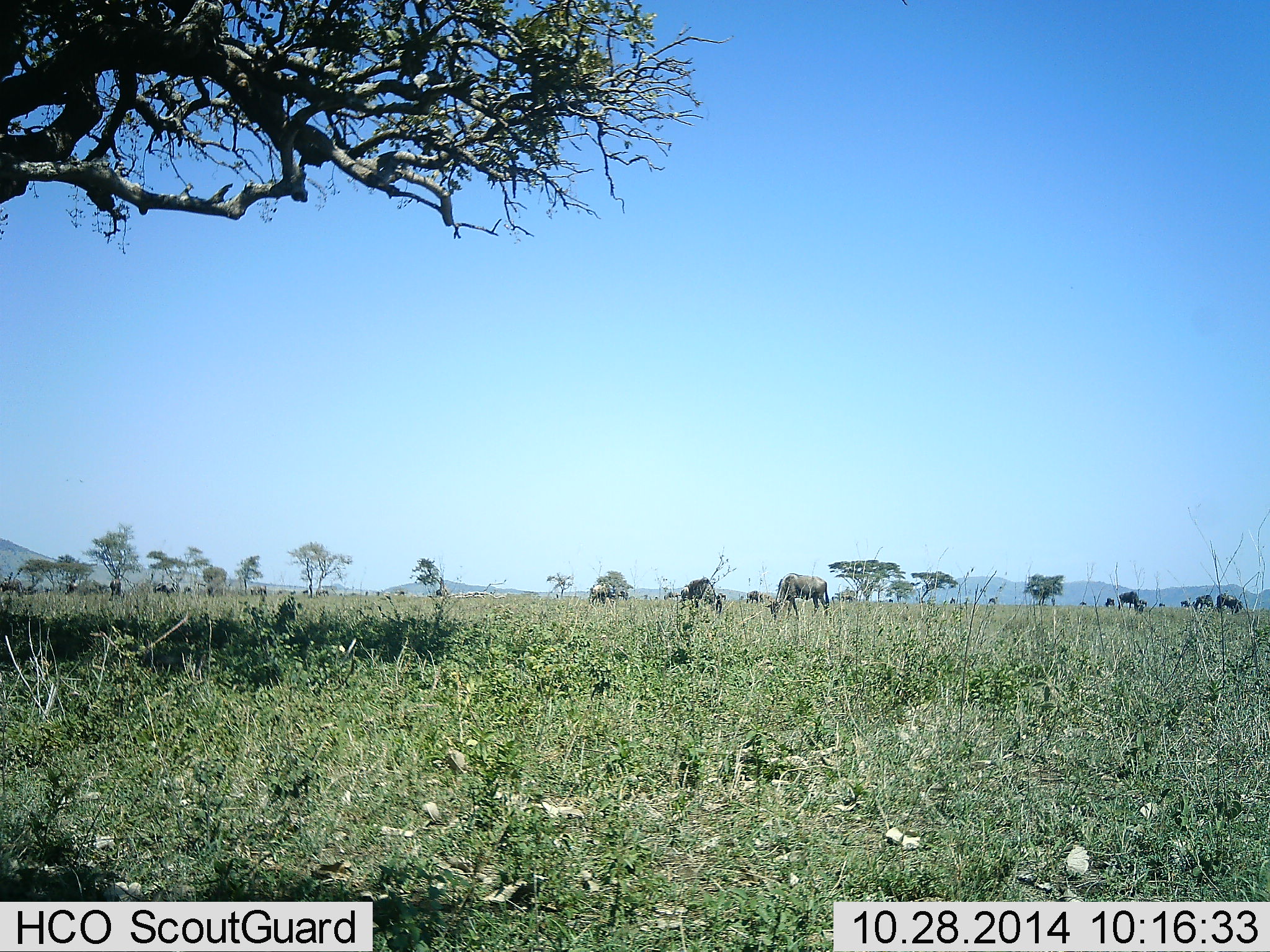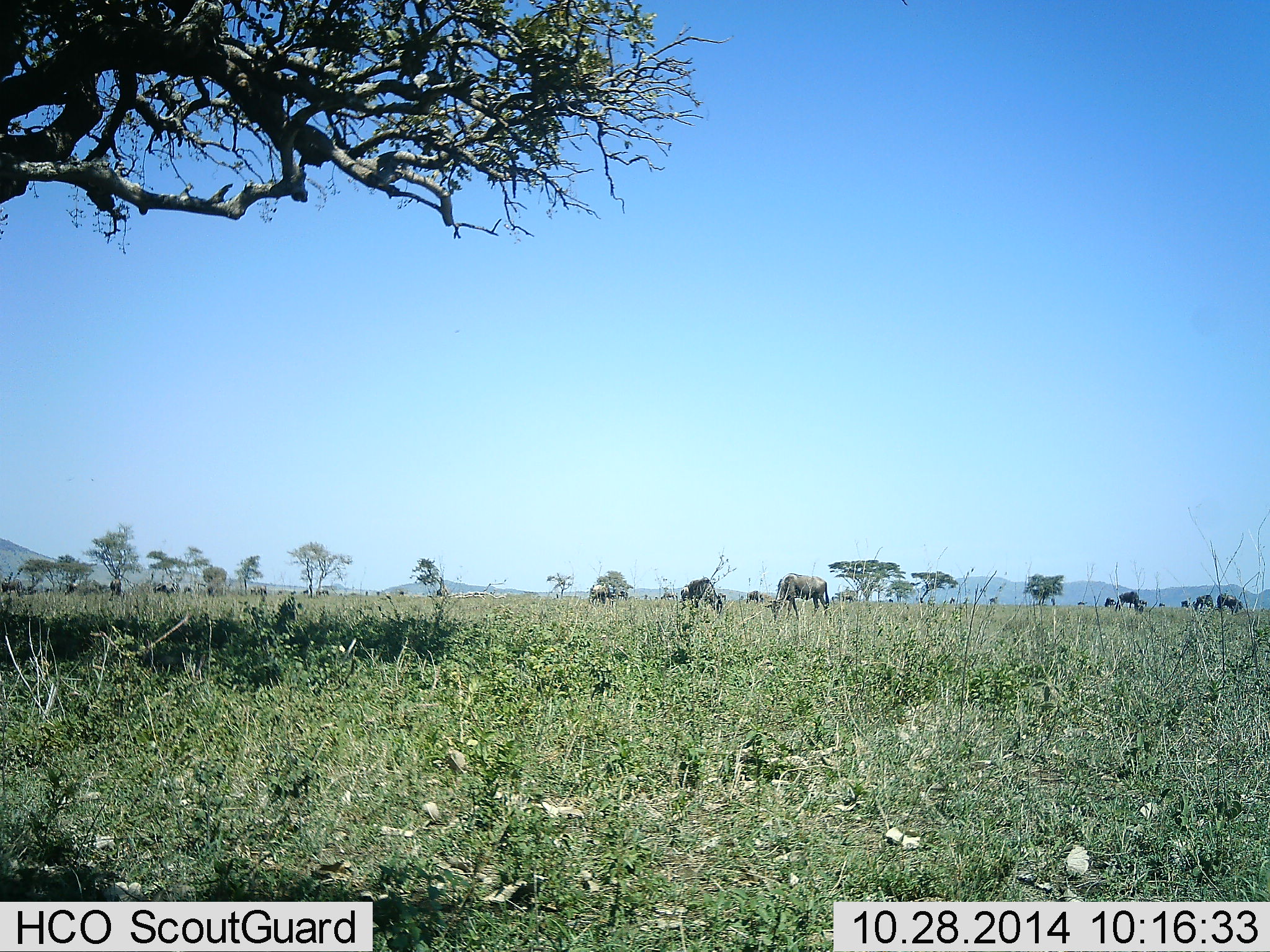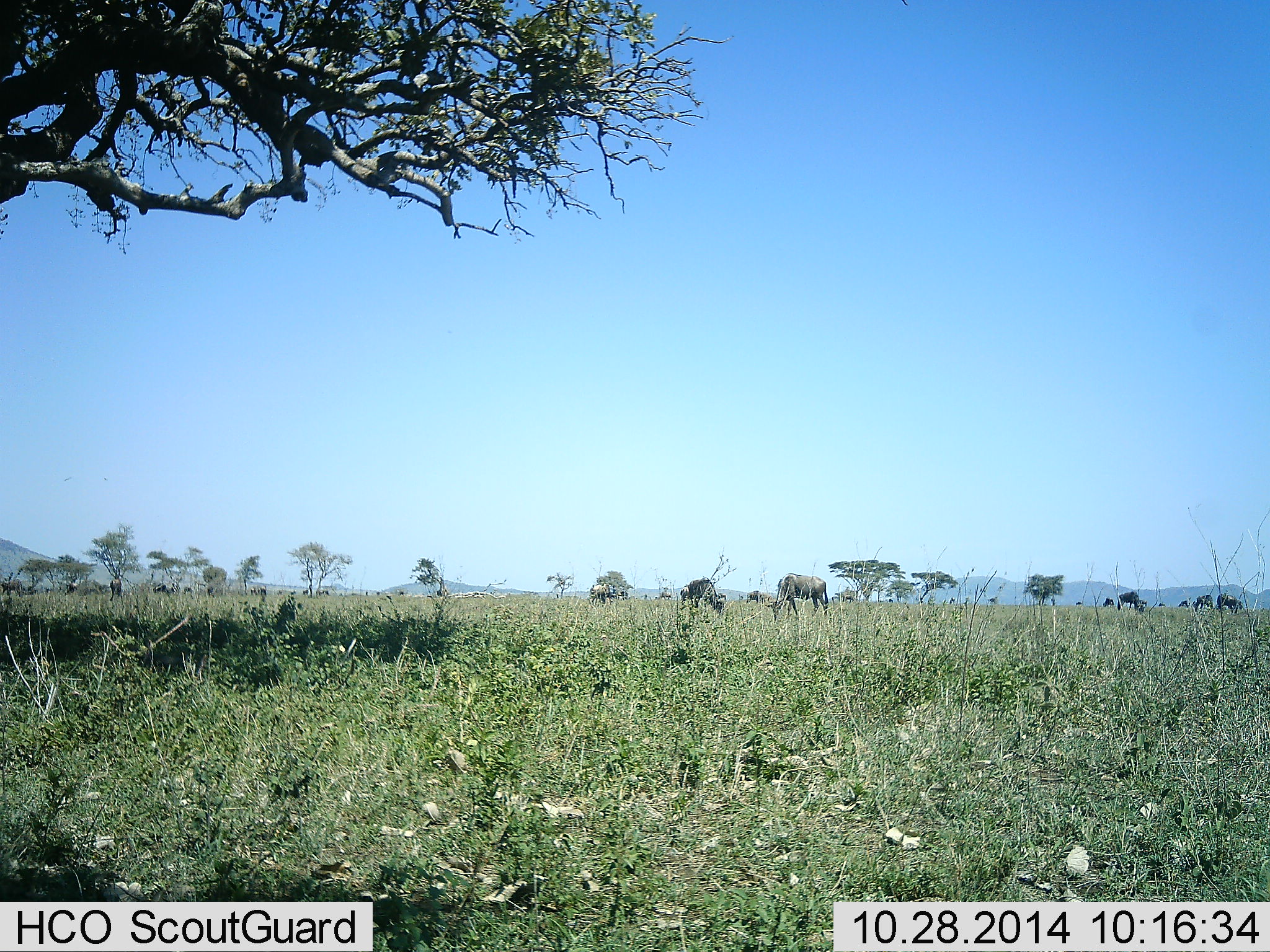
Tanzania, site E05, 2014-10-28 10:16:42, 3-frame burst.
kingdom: Animalia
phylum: Chordata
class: Mammalia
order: Artiodactyla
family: Bovidae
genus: Connochaetes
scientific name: Connochaetes taurinus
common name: blue wildebeest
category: wildebeest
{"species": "wildebeest (blue wildebeest) (Connochaetes taurinus)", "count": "11-50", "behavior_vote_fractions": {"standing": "50%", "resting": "0%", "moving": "20%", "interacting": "0%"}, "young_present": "0%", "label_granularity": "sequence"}